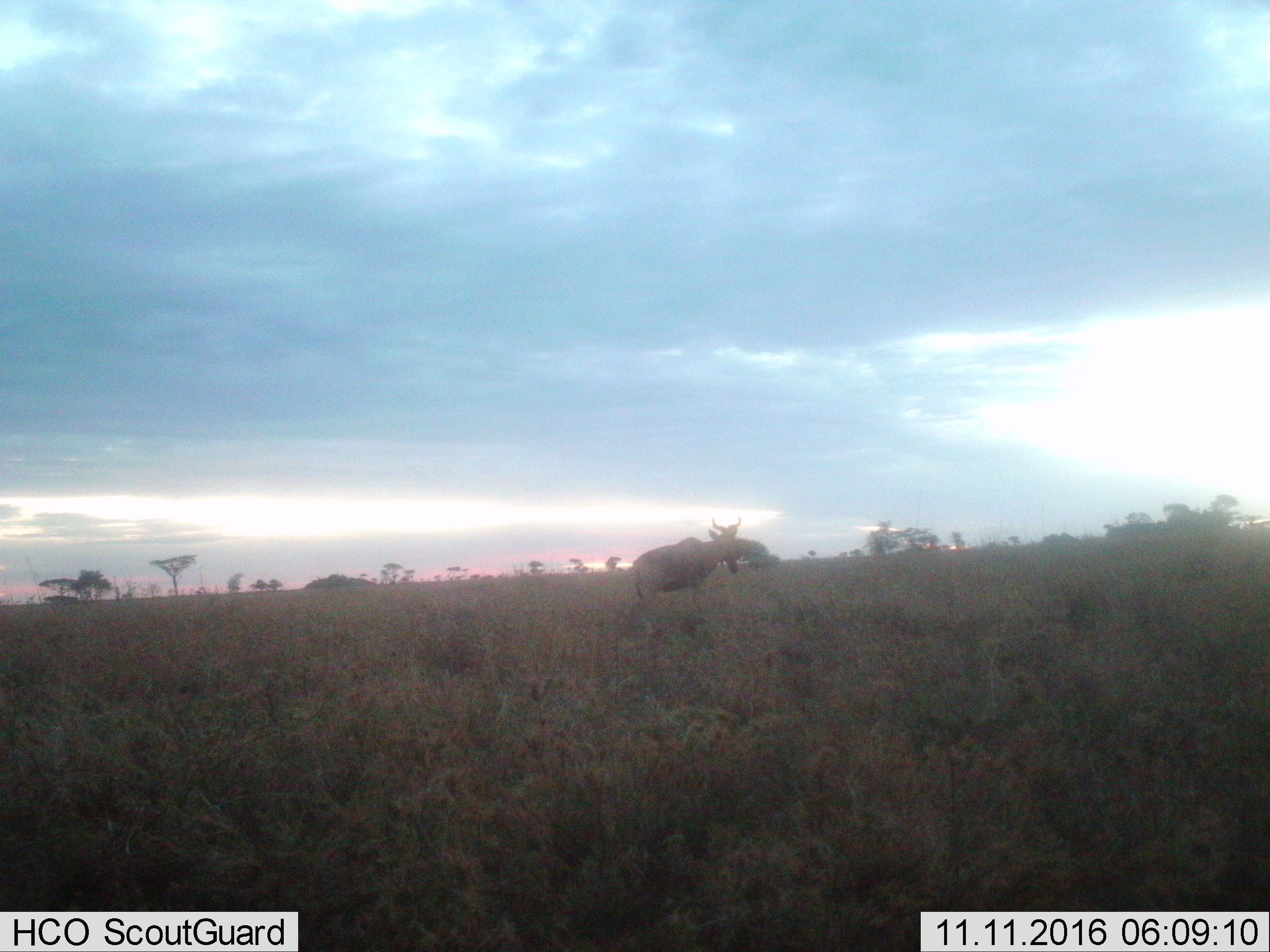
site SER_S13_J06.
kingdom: Animalia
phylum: Chordata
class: Mammalia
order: Artiodactyla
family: Bovidae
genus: Alcelaphus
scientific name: Alcelaphus buselaphus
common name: hartebeest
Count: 1.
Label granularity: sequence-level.